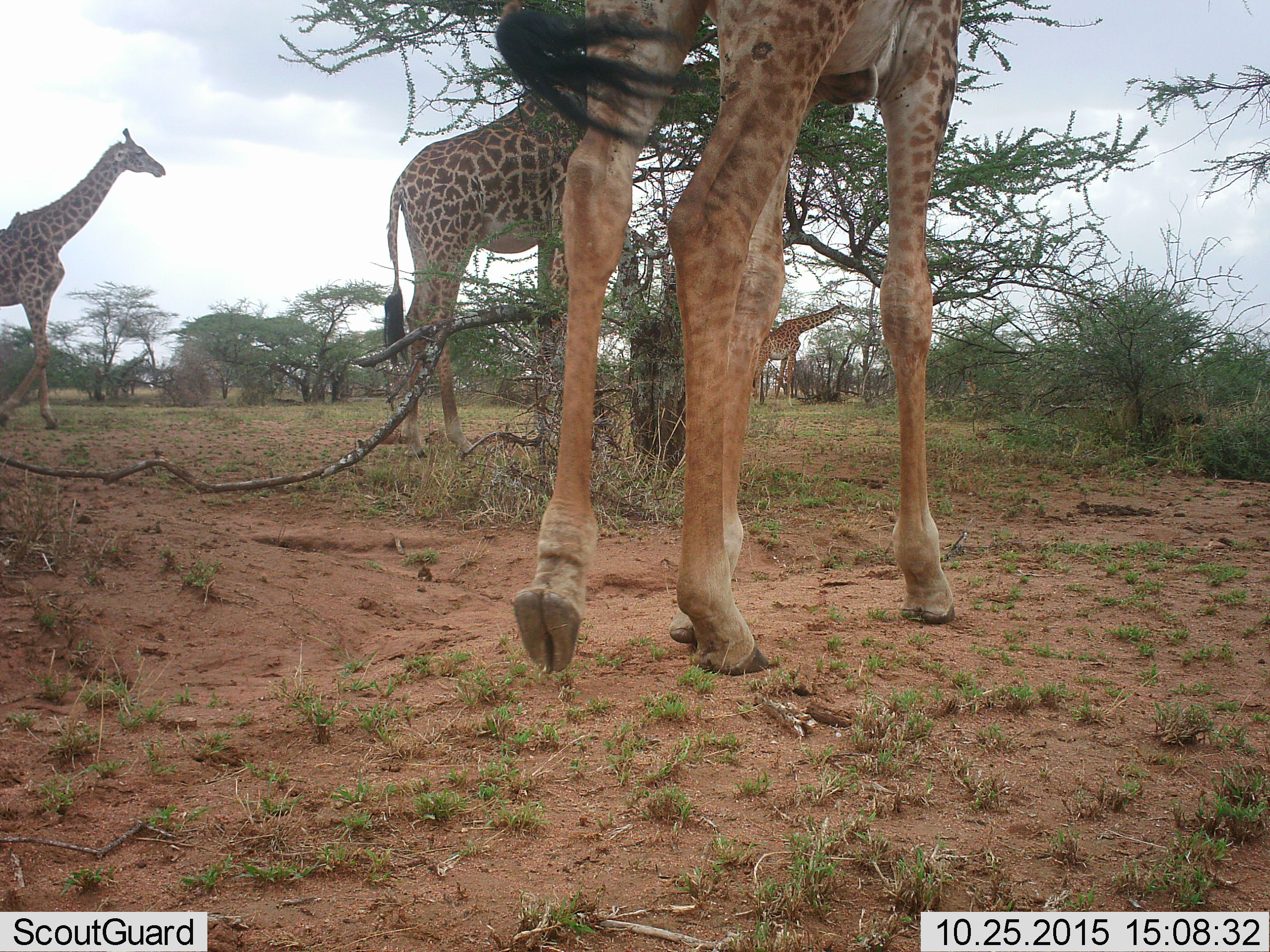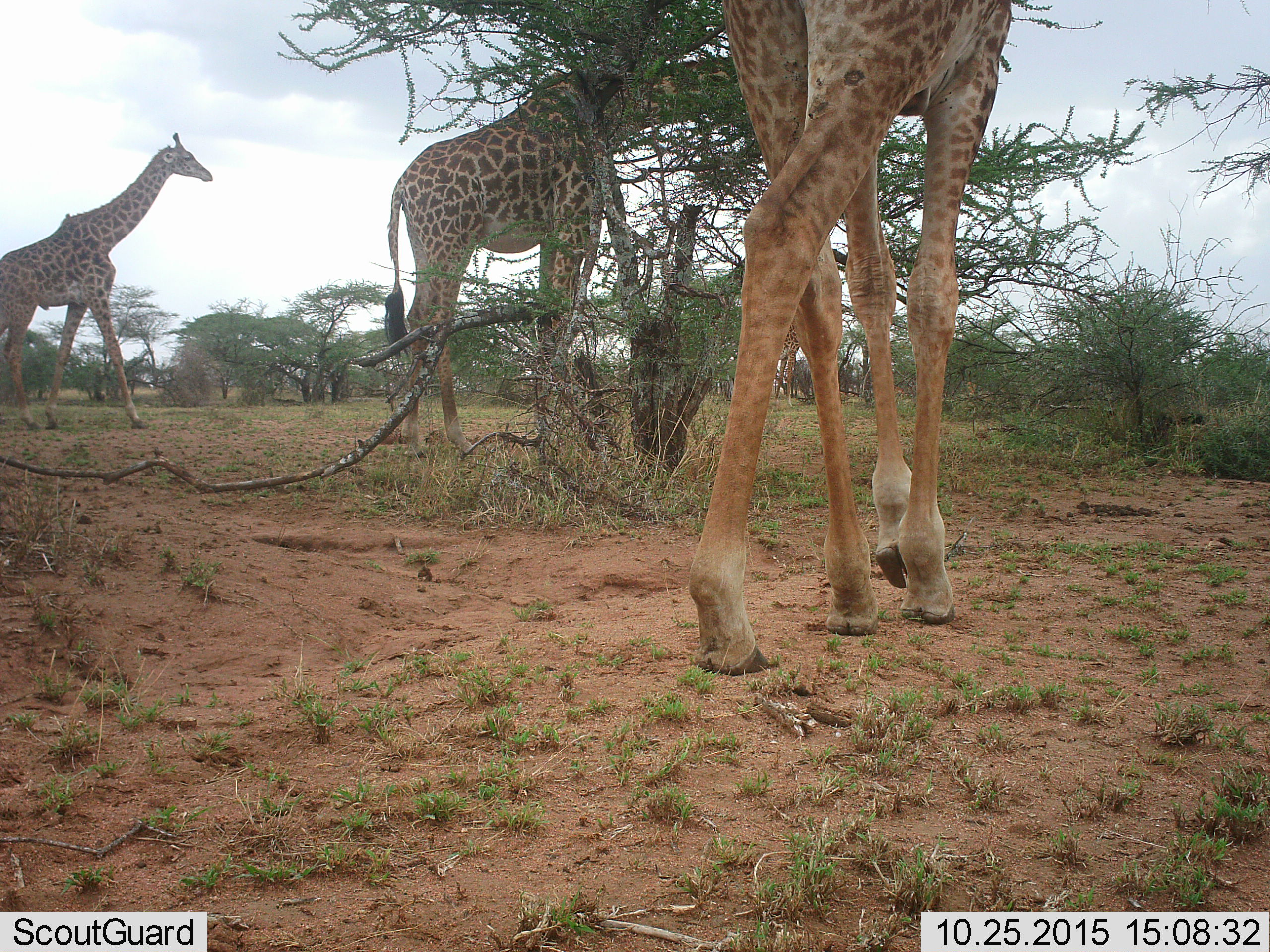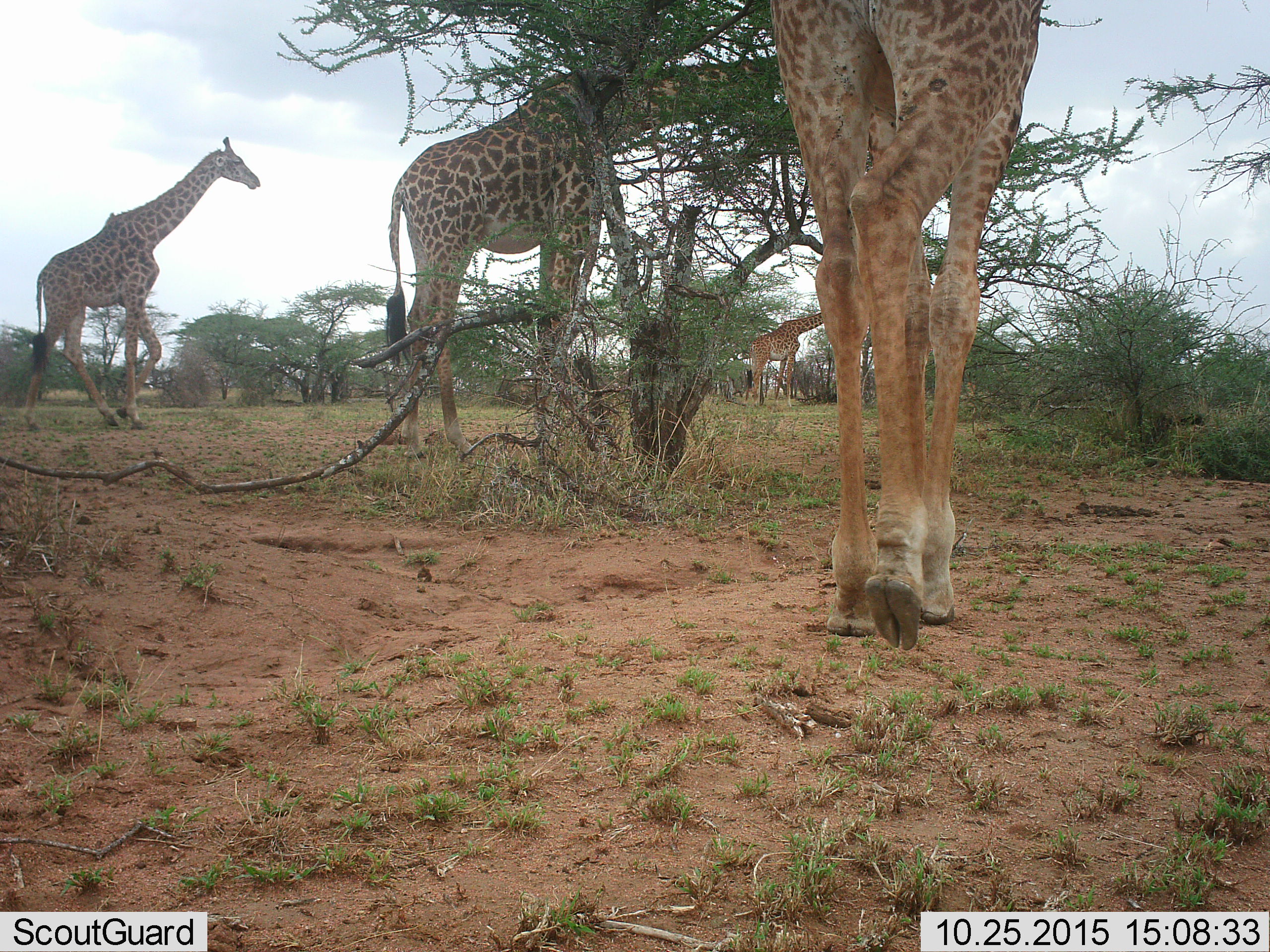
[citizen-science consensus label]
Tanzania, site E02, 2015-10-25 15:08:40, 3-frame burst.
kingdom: Animalia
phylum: Chordata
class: Mammalia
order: Artiodactyla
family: Giraffidae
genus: Giraffa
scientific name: Giraffa camelopardalis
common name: giraffe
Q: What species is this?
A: Giraffe (Giraffa camelopardalis).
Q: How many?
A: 4.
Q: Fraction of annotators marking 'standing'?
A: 63%.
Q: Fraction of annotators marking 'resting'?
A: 0%.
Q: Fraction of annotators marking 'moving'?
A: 63%.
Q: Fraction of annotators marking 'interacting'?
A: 5%.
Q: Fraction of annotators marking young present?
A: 5%.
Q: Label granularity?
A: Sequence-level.